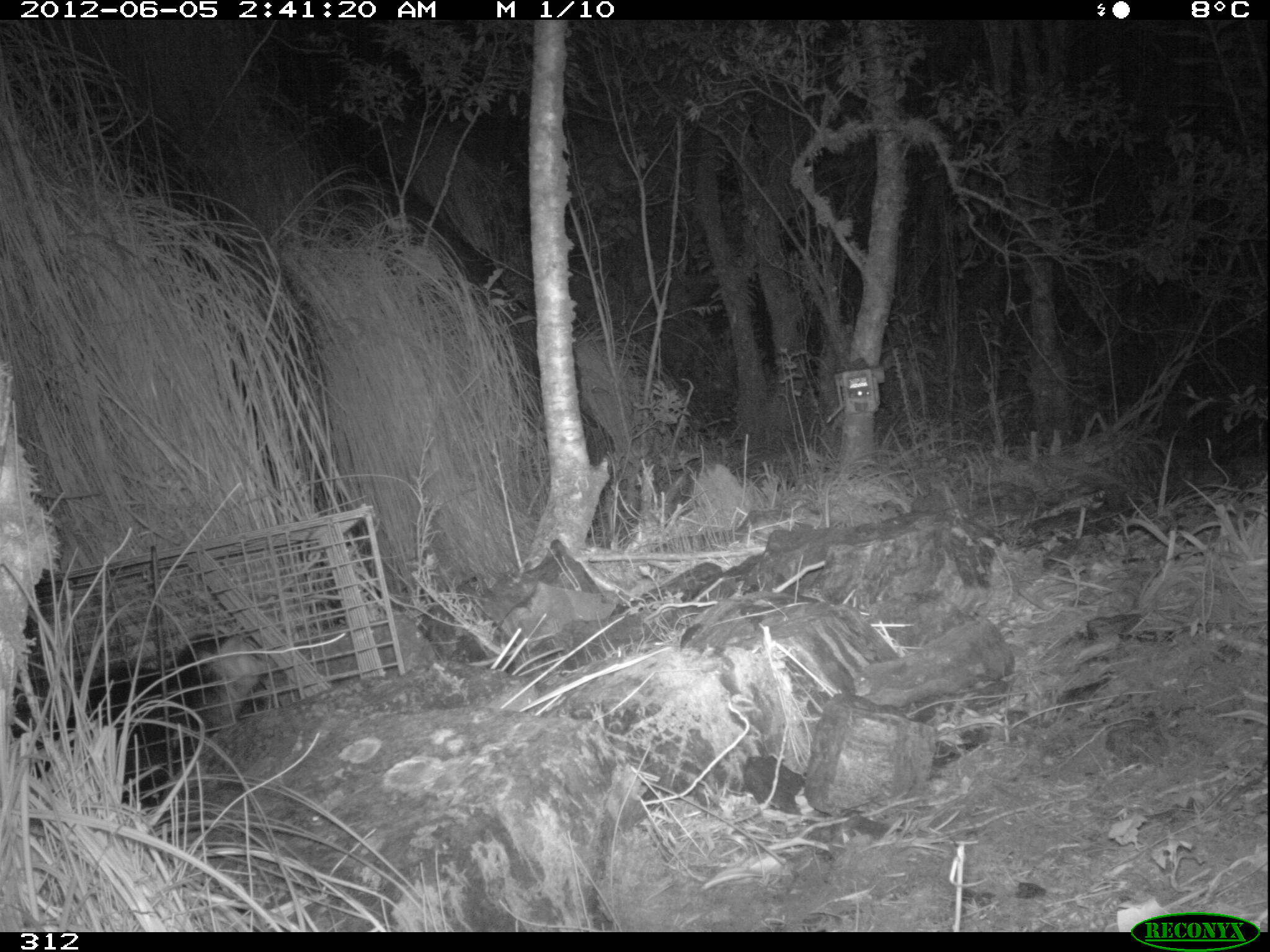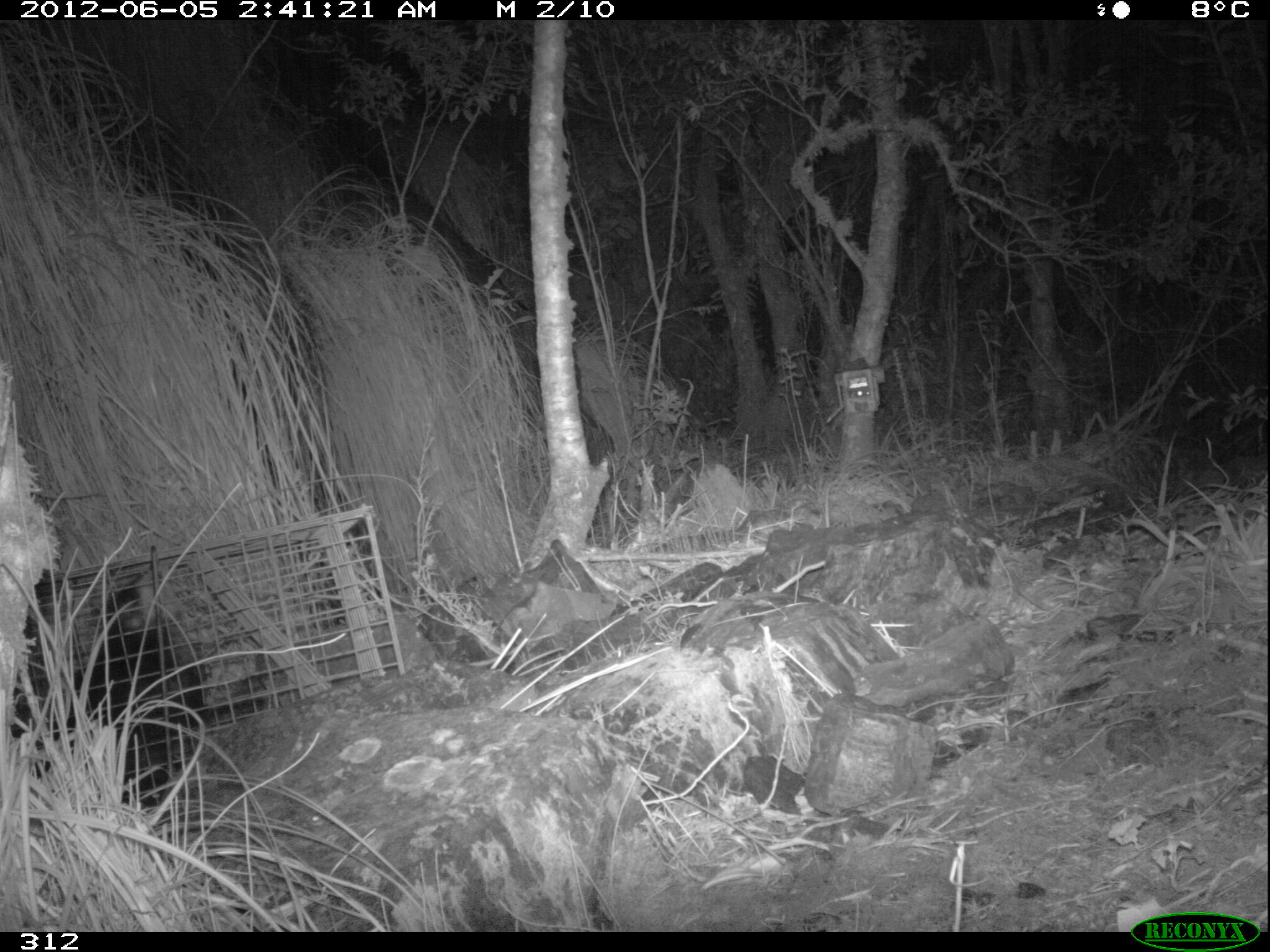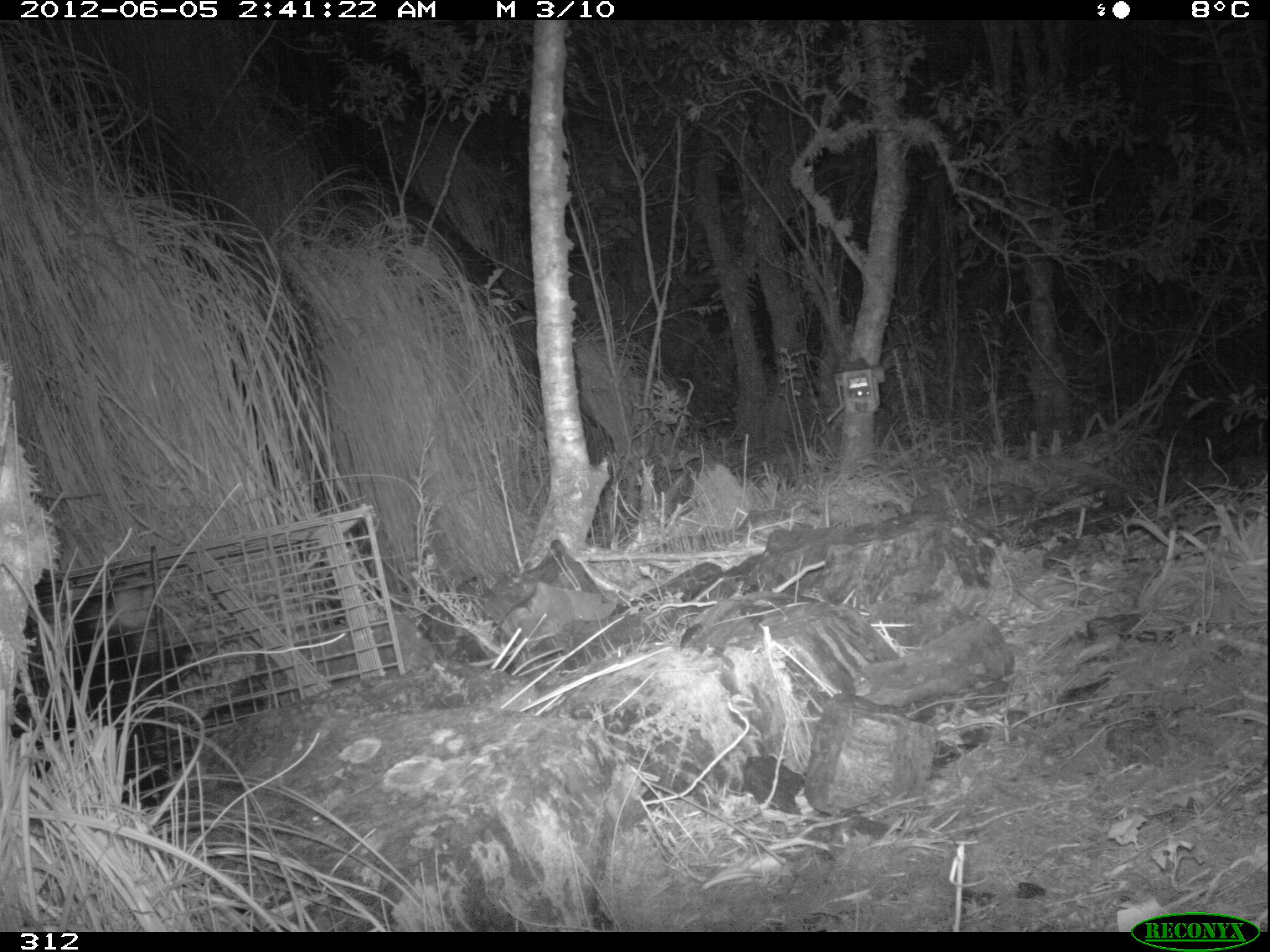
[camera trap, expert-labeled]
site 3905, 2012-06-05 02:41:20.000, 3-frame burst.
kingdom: Animalia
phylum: Chordata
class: Mammalia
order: Didelphimorphia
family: Didelphidae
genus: Didelphis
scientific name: Didelphis pernigra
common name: andean white-eared opossum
Didelphis pernigra (andean white-eared opossum).